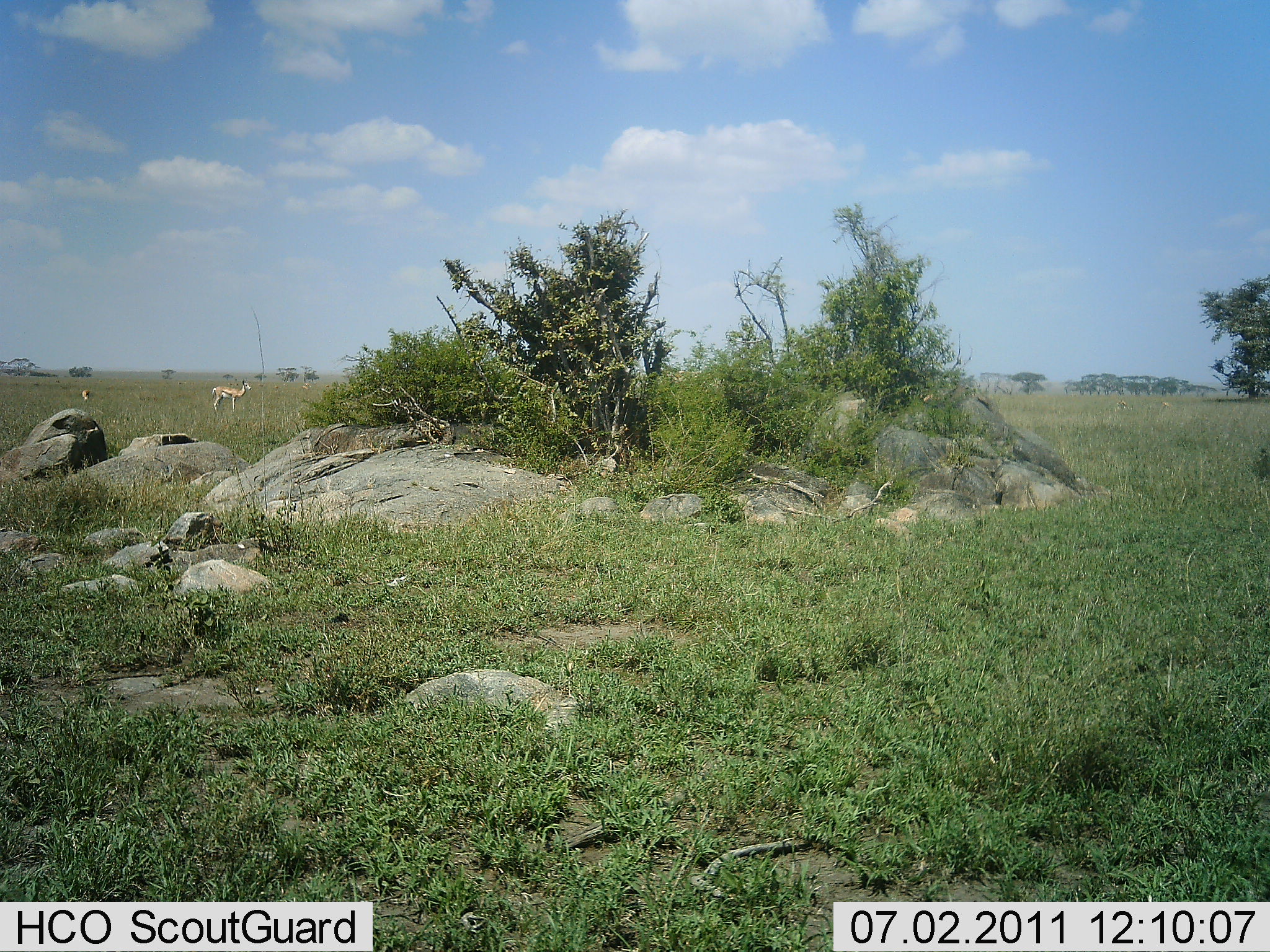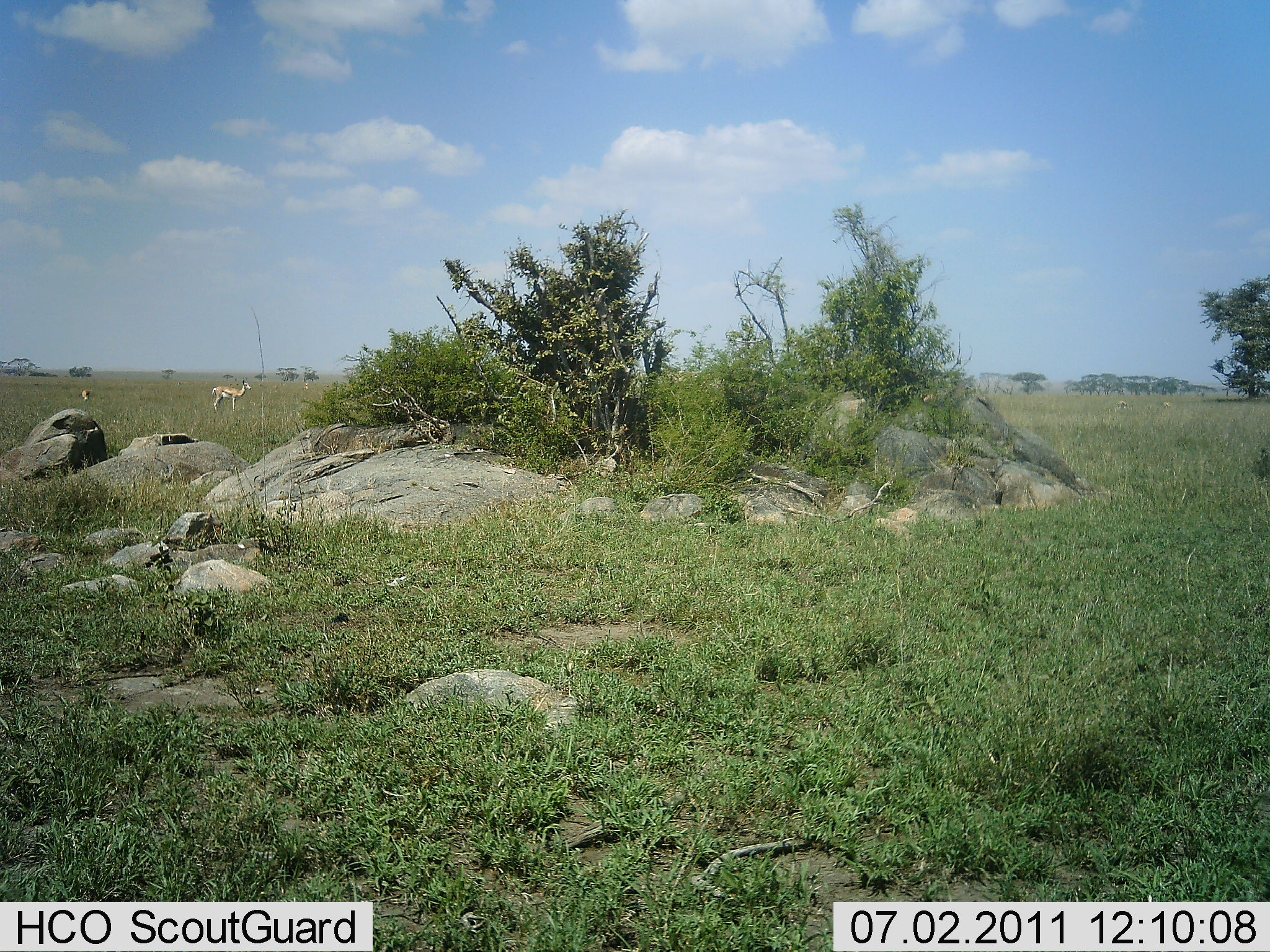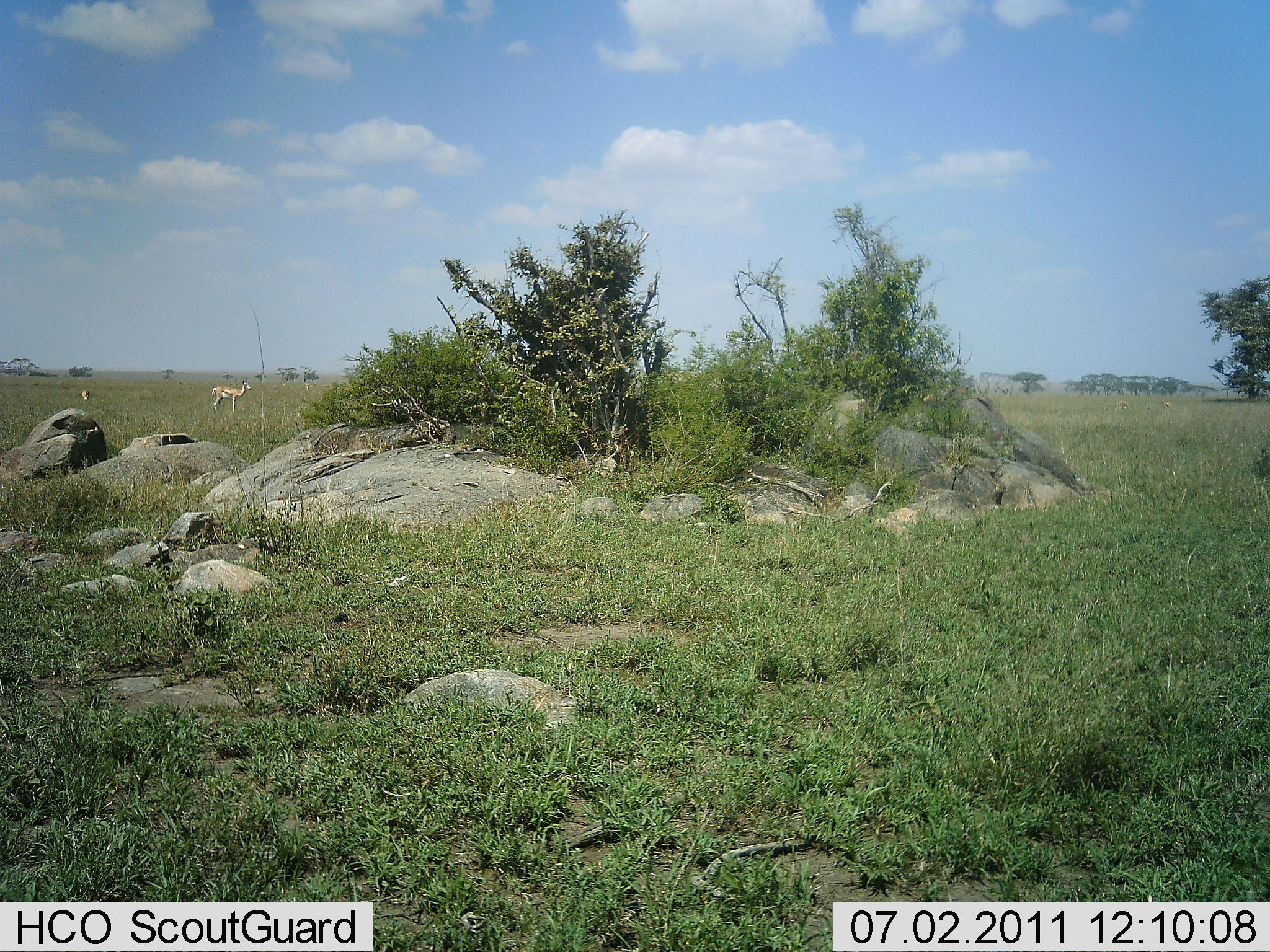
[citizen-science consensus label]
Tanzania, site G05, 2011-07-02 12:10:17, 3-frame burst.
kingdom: Animalia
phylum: Chordata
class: Mammalia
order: Artiodactyla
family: Bovidae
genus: Eudorcas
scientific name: Eudorcas thomsonii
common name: thomson's gazelle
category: gazellethomsons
Gazellethomsons (thomson's gazelle) (Eudorcas thomsonii), count 2. Behavior (volunteer vote fractions): standing 91%, resting 0%, moving 9%, interacting 0%. Young present (vote fraction): 9%. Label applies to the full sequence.